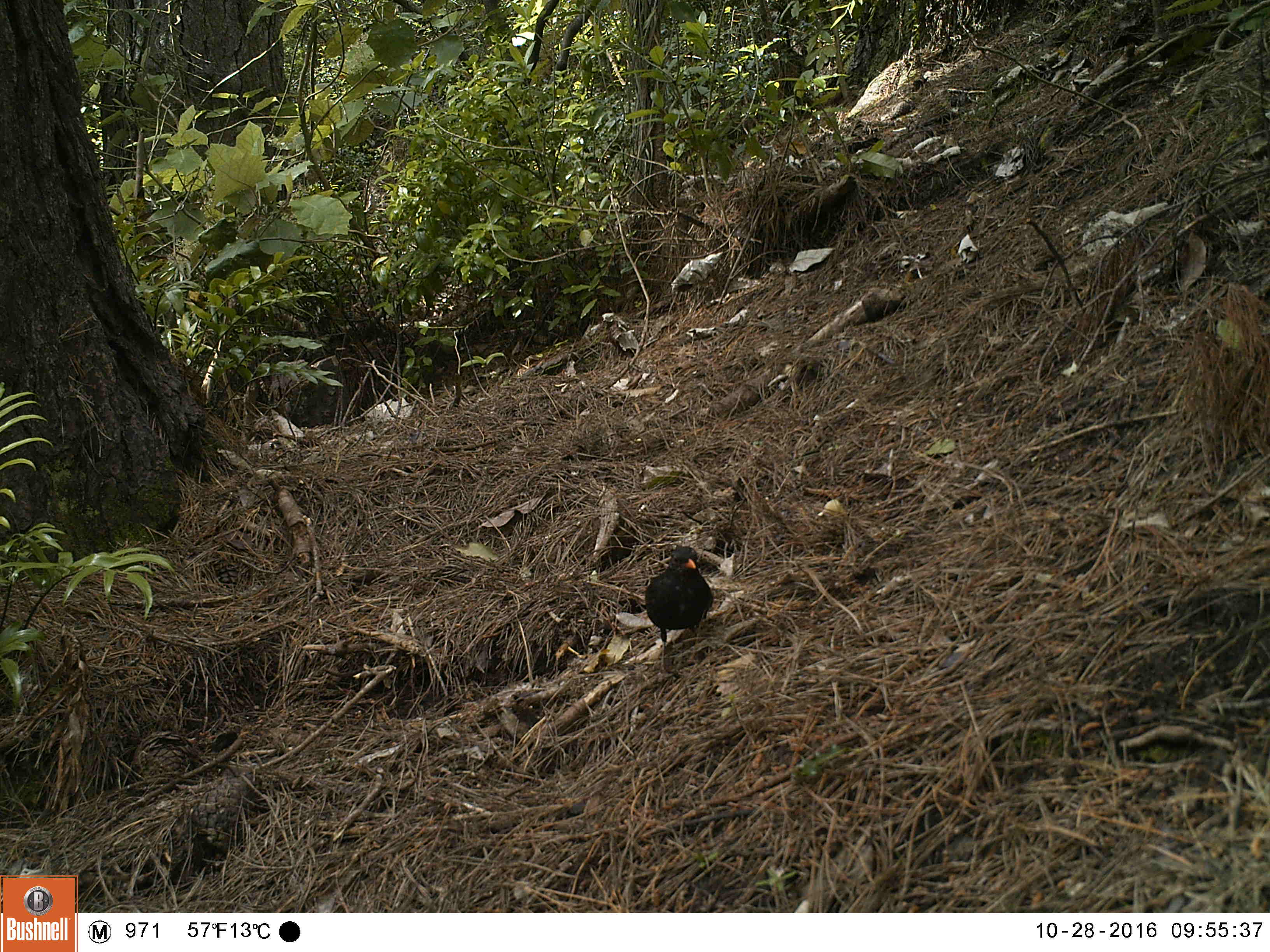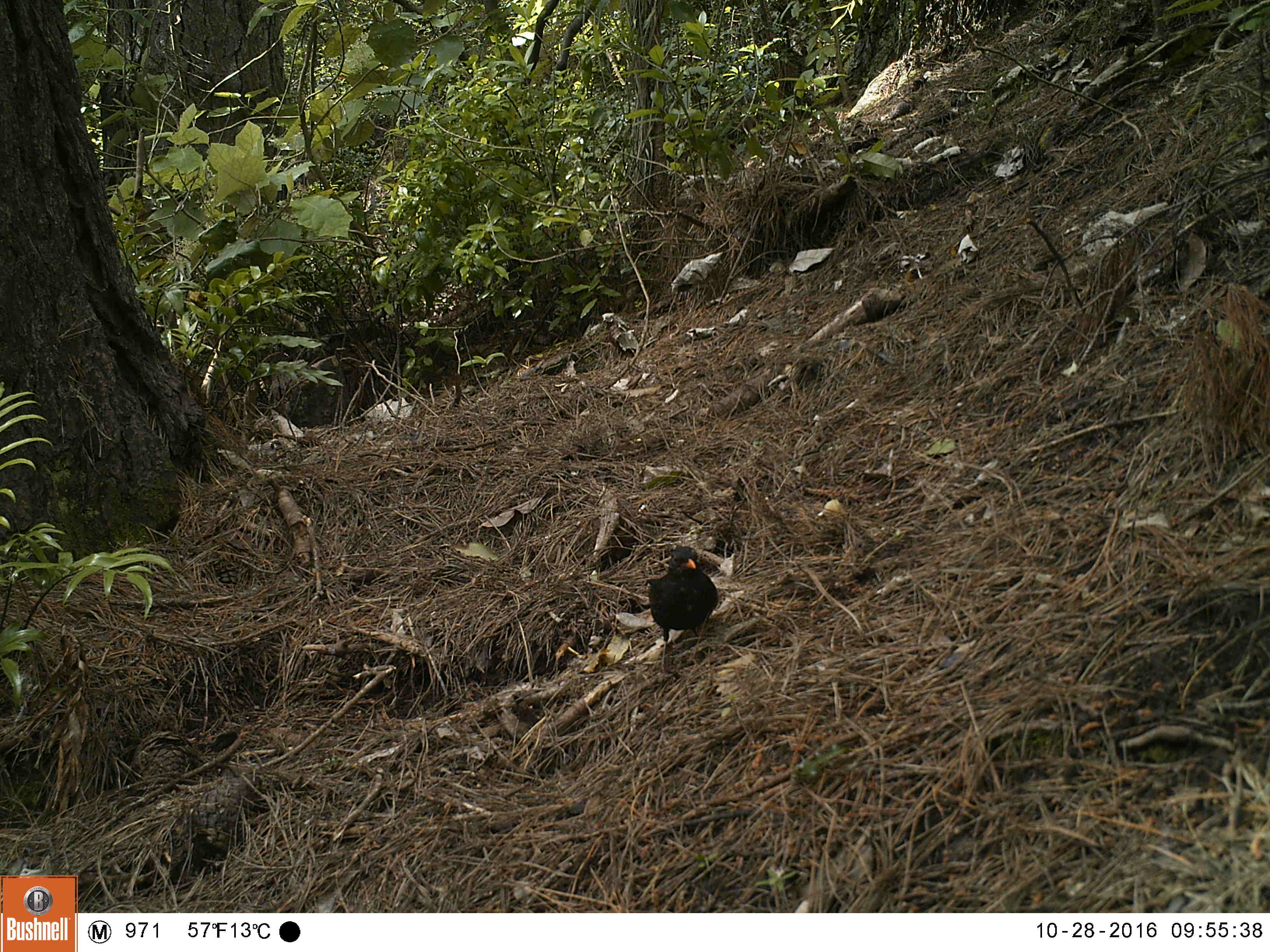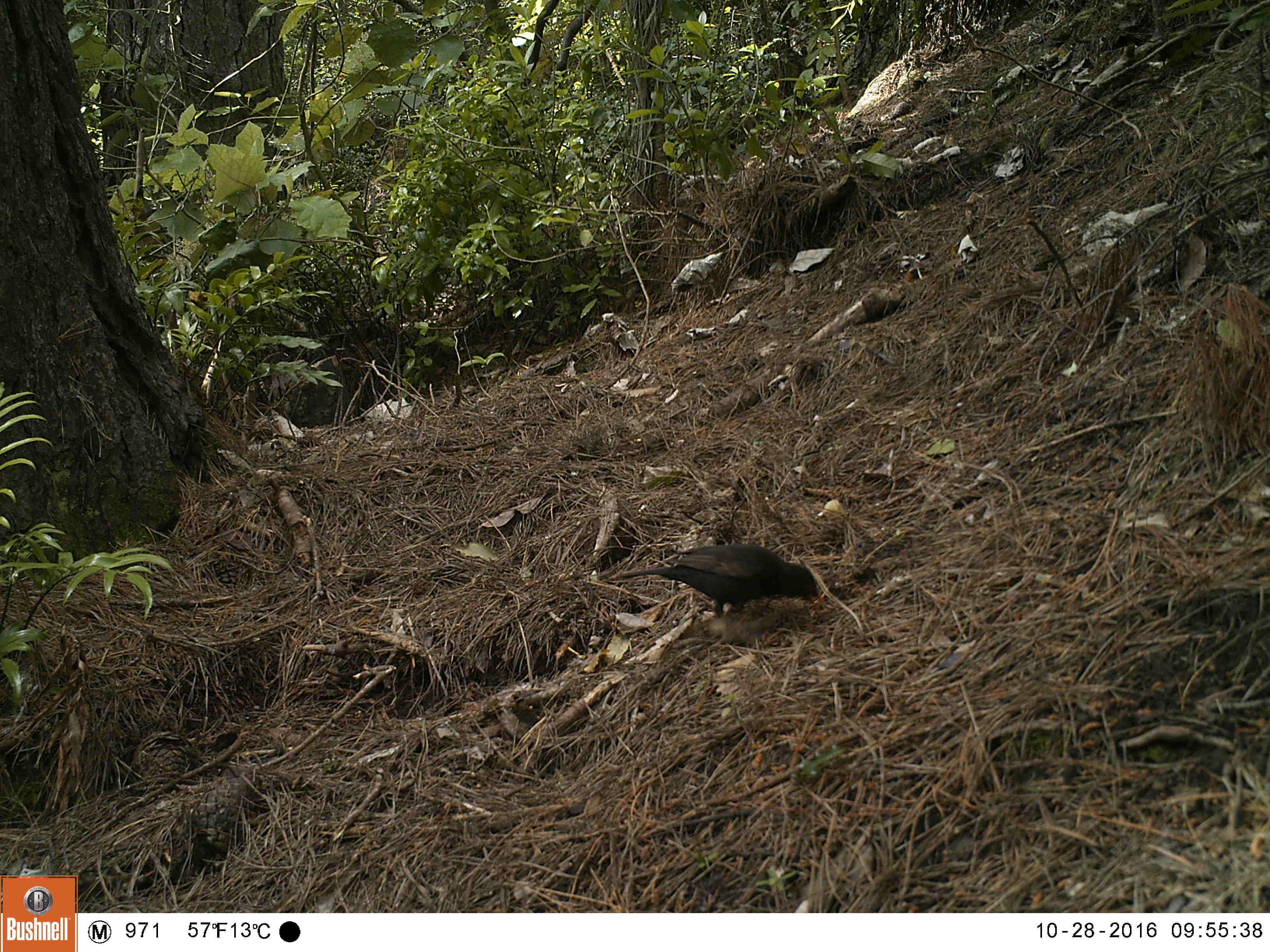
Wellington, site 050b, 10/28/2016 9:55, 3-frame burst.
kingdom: Animalia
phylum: Chordata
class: Aves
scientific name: Aves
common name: bird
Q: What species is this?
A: Bird (Aves).